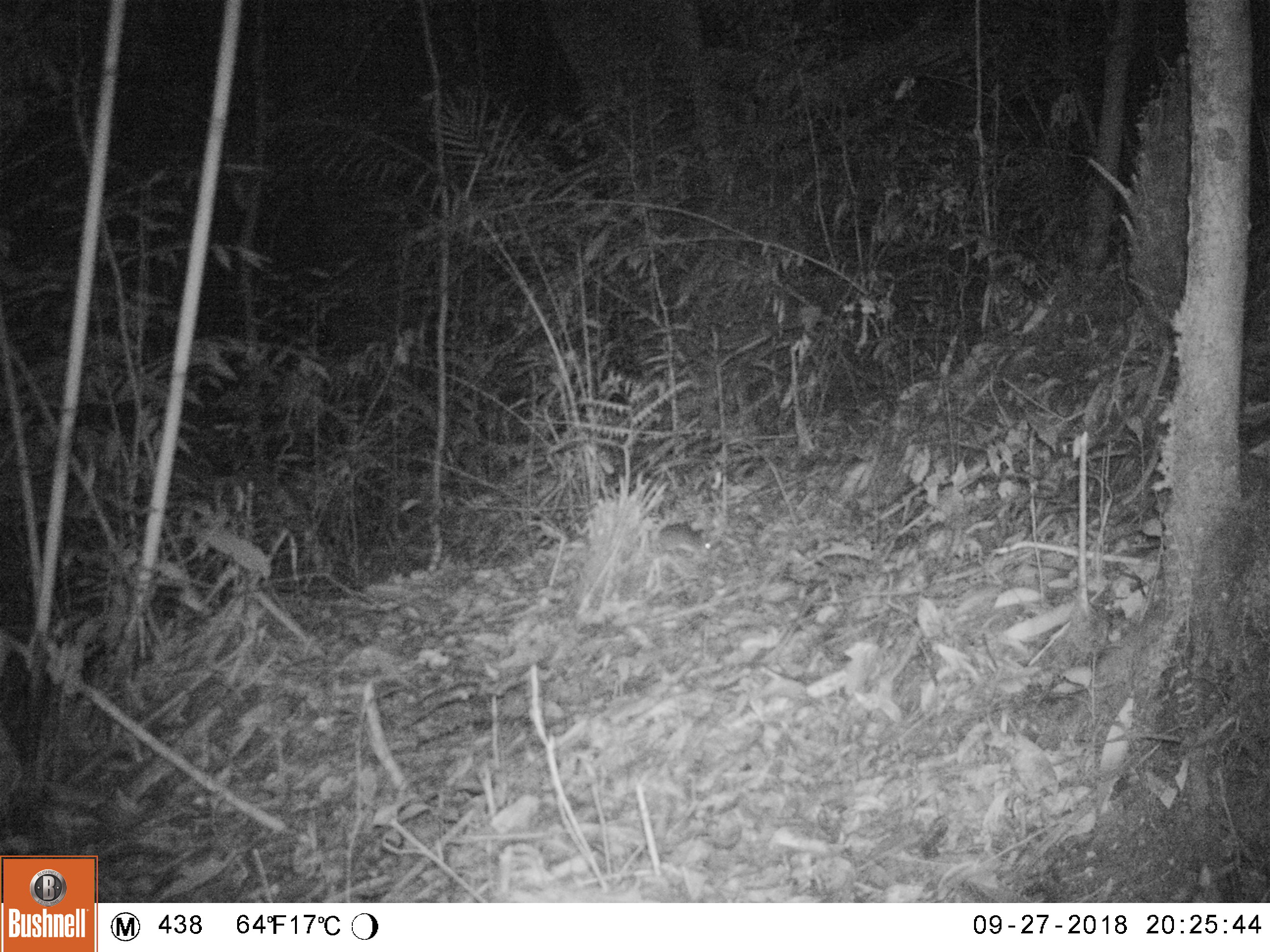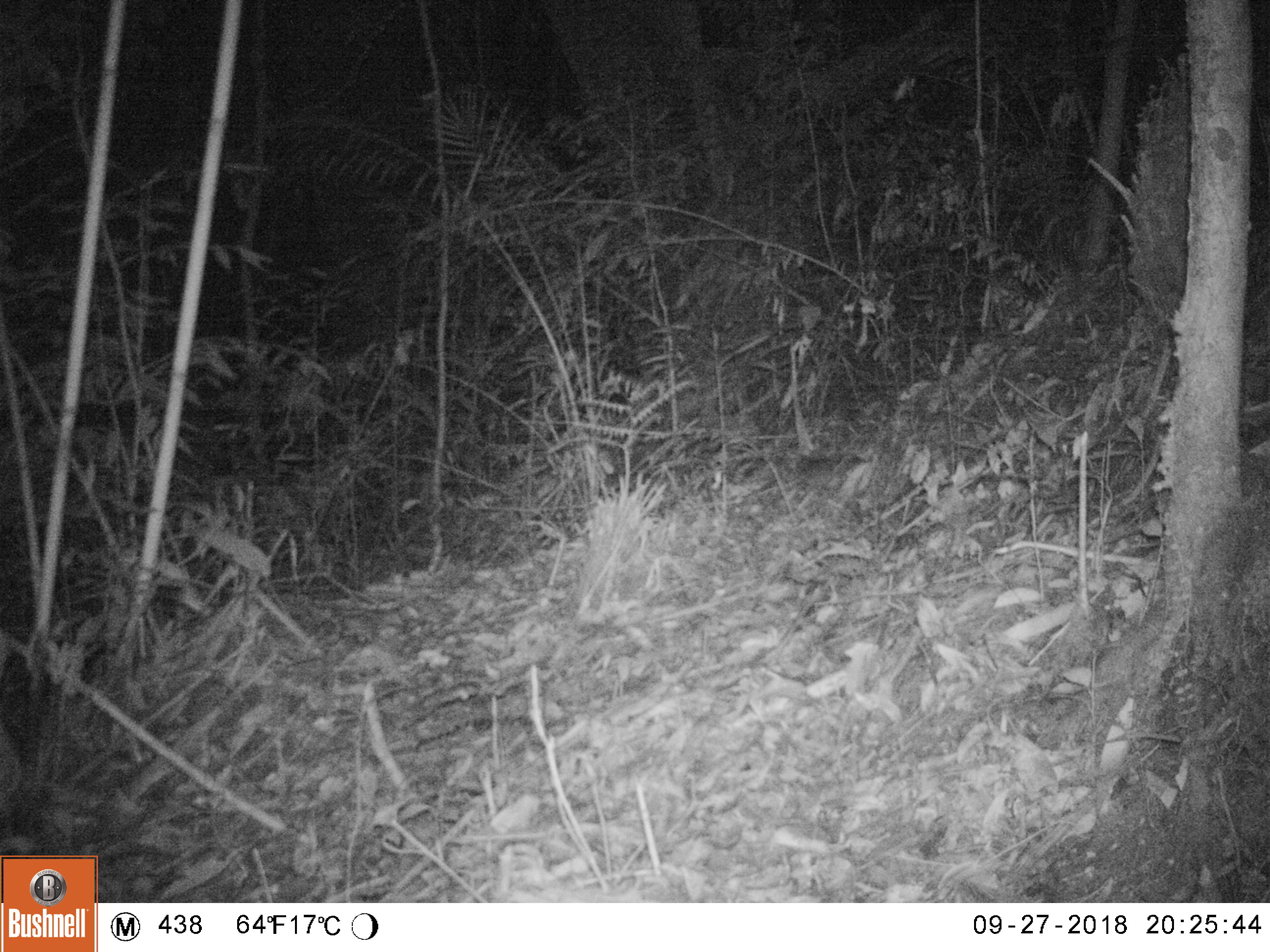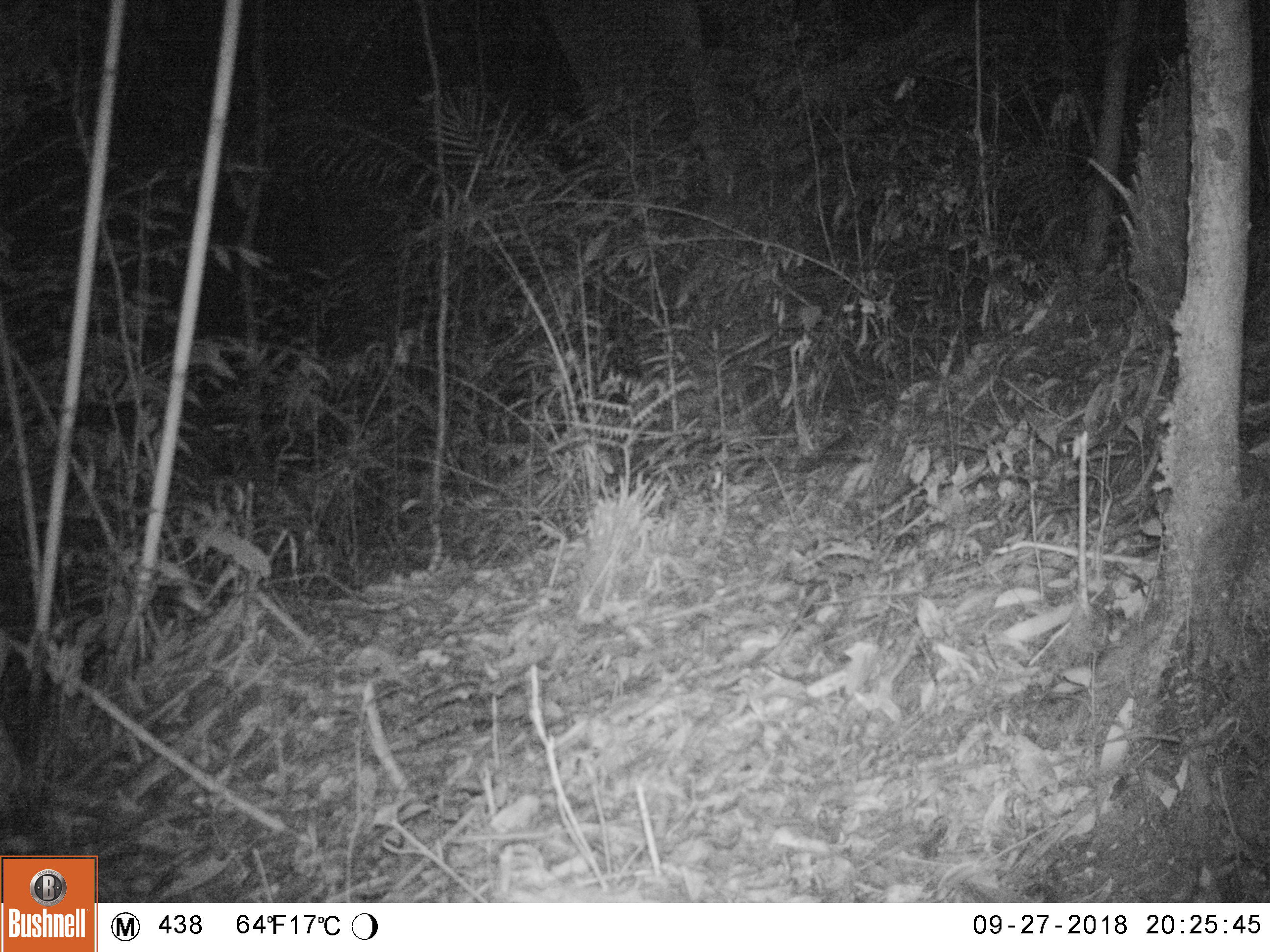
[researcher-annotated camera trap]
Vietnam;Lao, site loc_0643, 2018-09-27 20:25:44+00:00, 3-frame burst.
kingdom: Animalia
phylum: Chordata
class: Mammalia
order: Rodentia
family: Muridae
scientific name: Muridae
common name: old-world mice and rats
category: unidentified murid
Unidentified murid (old-world mice and rats) (Muridae). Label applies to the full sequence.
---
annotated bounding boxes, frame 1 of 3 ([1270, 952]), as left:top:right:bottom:
unidentified murid: 655:522:712:557